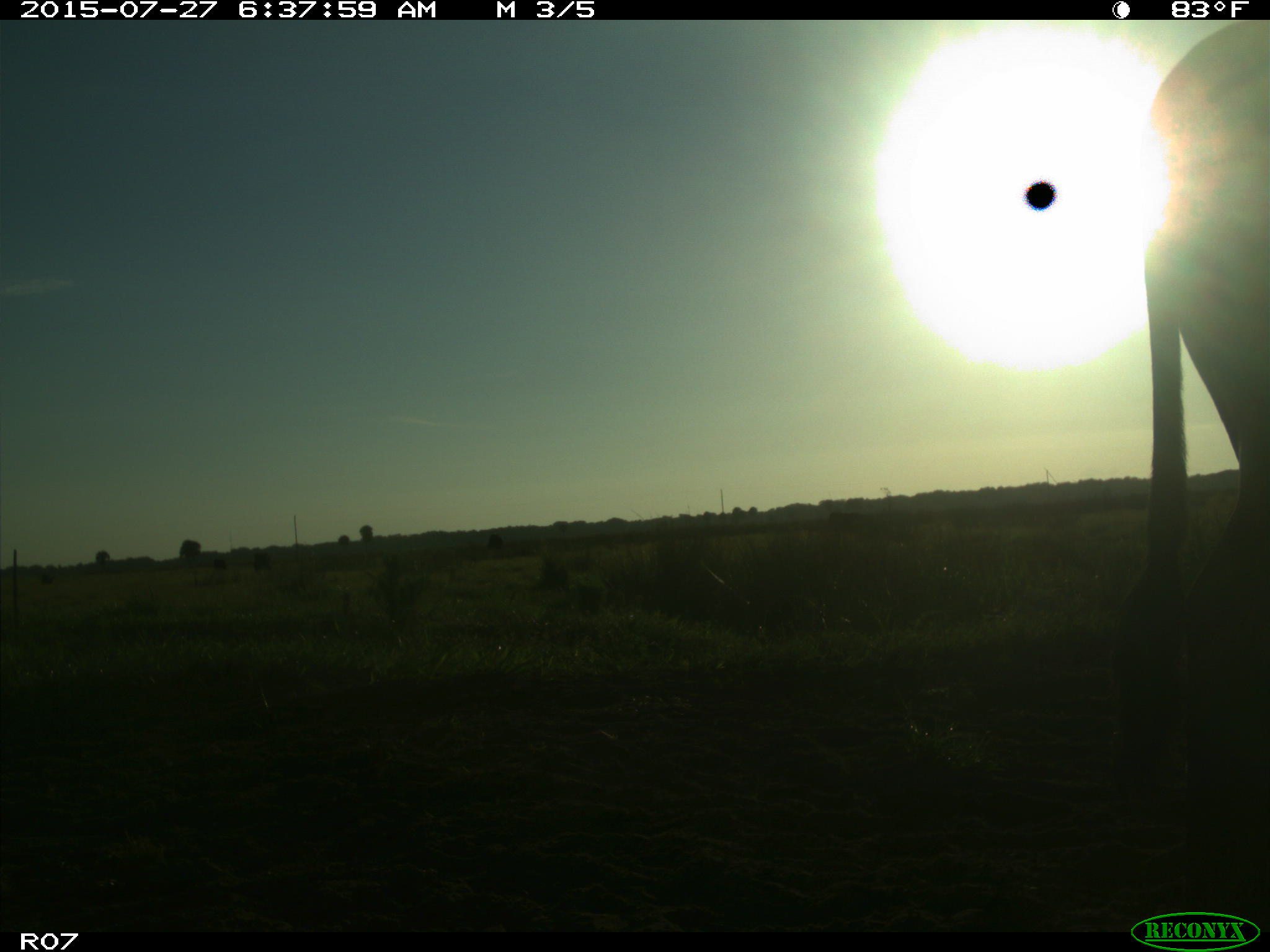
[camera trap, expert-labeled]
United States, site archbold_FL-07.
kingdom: Animalia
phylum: Chordata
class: Mammalia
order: Artiodactyla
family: Bovidae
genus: Bos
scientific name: Bos taurus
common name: domestic cow